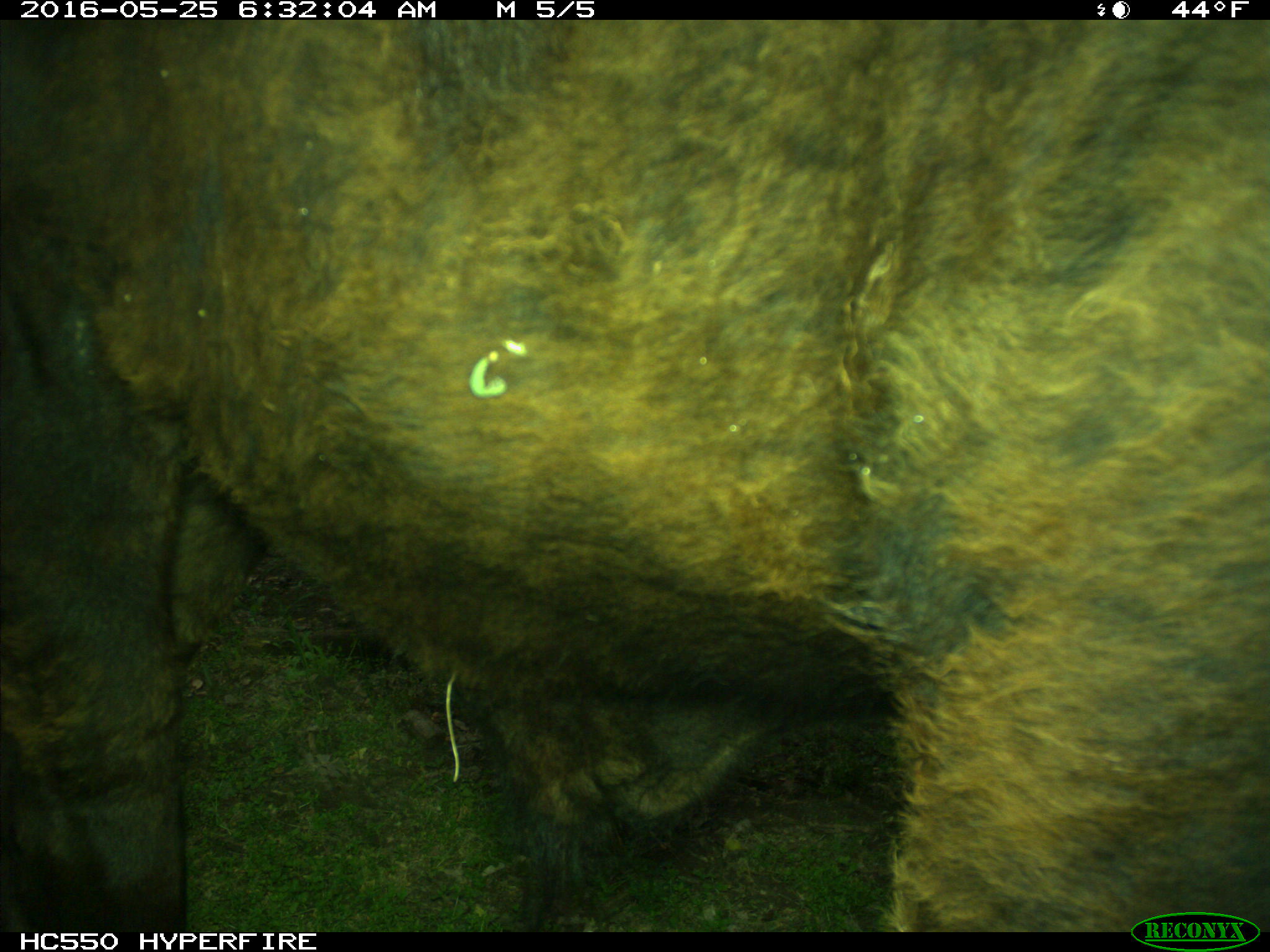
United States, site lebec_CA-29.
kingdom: Animalia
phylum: Chordata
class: Mammalia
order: Artiodactyla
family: Bovidae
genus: Bos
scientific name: Bos taurus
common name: domestic cow